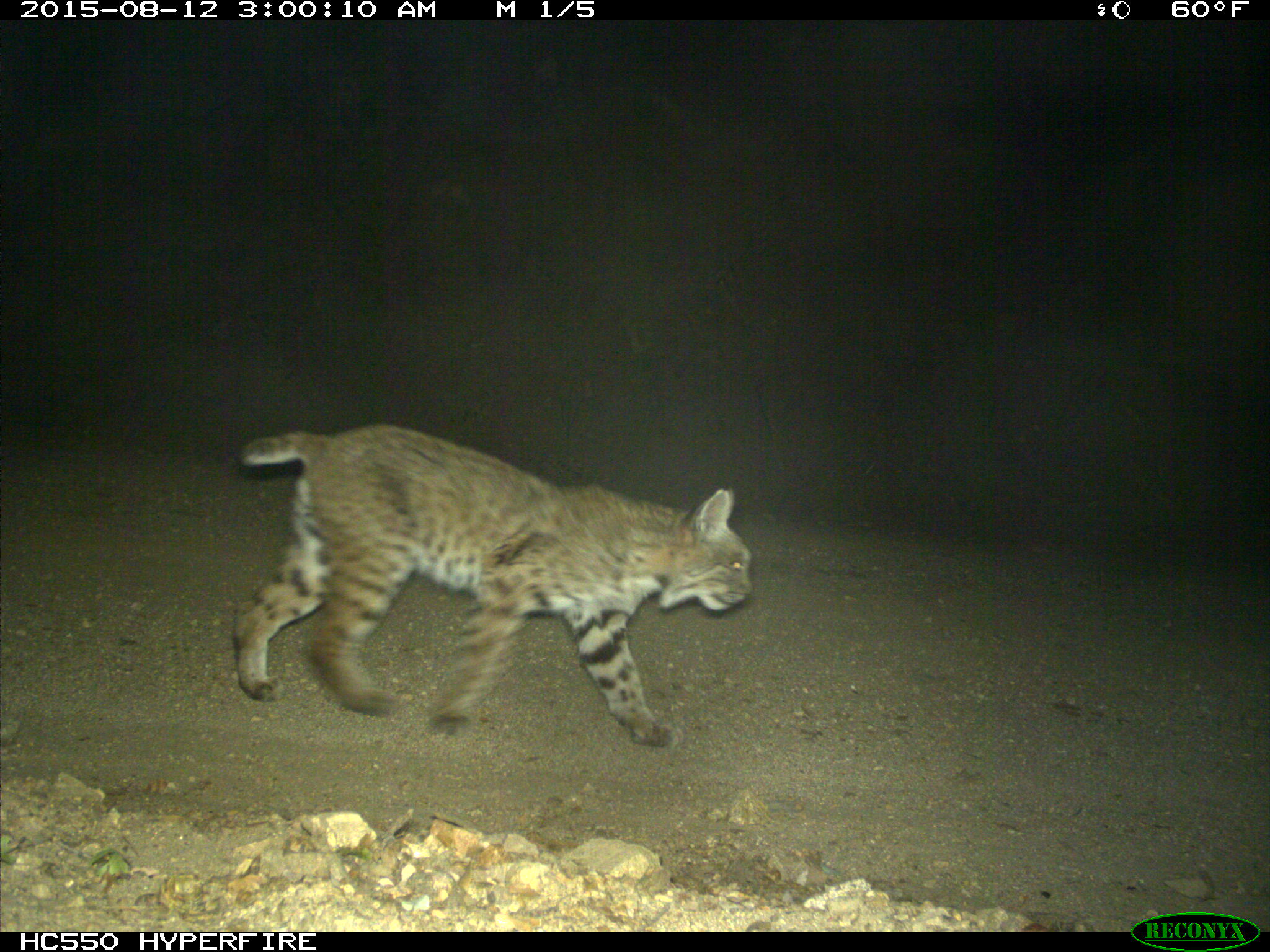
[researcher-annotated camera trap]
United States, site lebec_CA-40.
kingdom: Animalia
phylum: Chordata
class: Mammalia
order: Carnivora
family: Felidae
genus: Lynx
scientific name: Lynx rufus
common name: bobcat